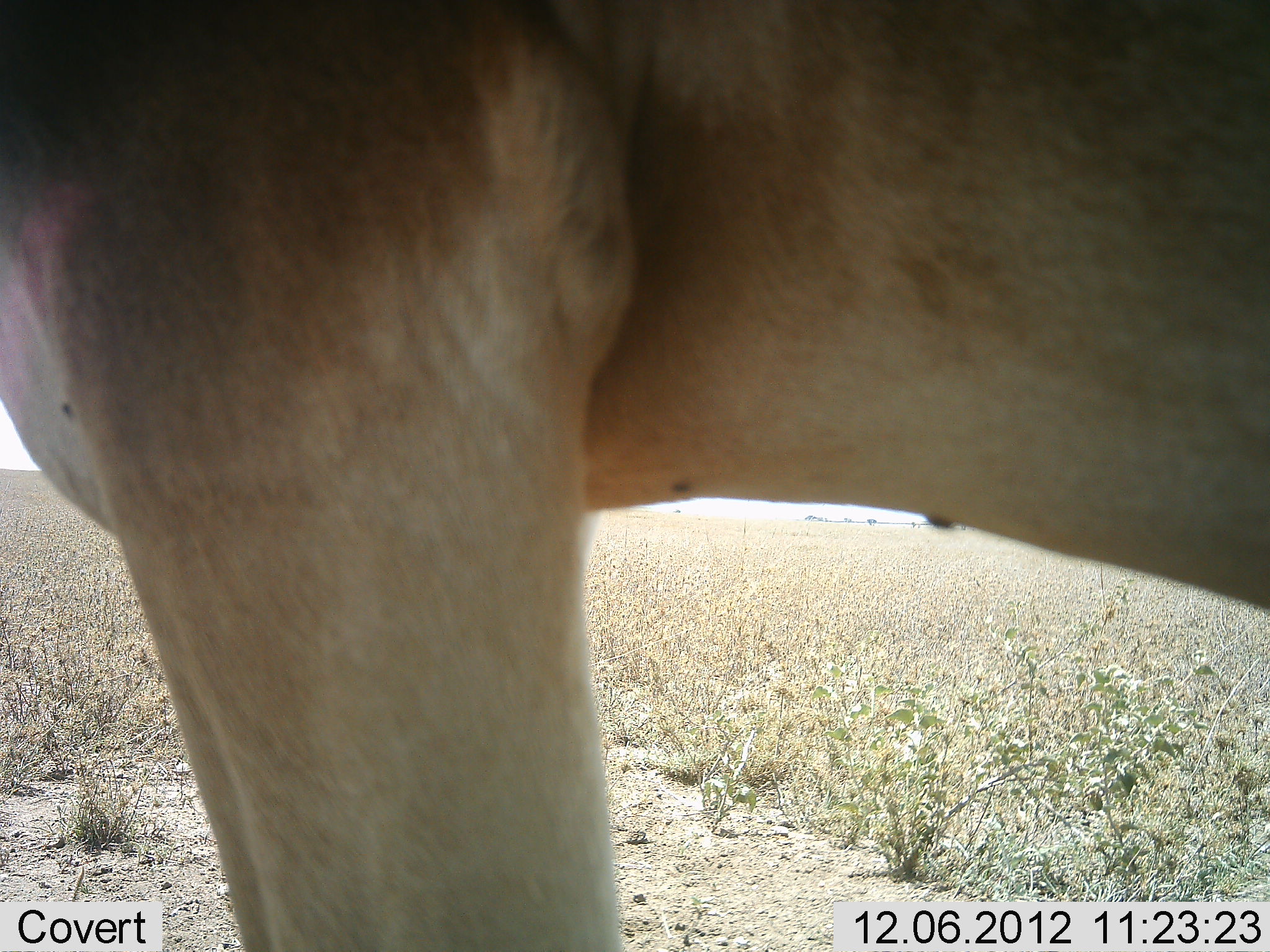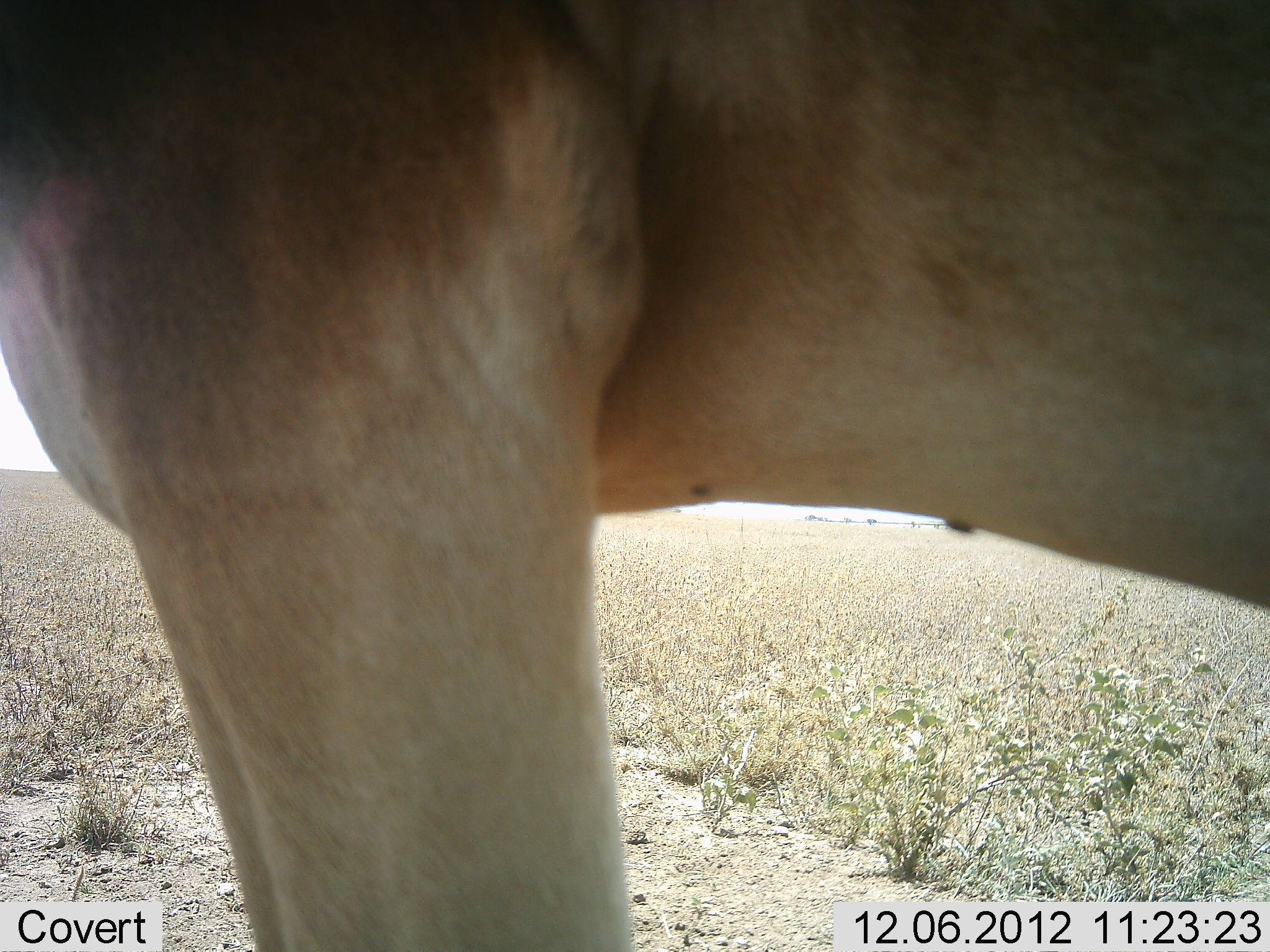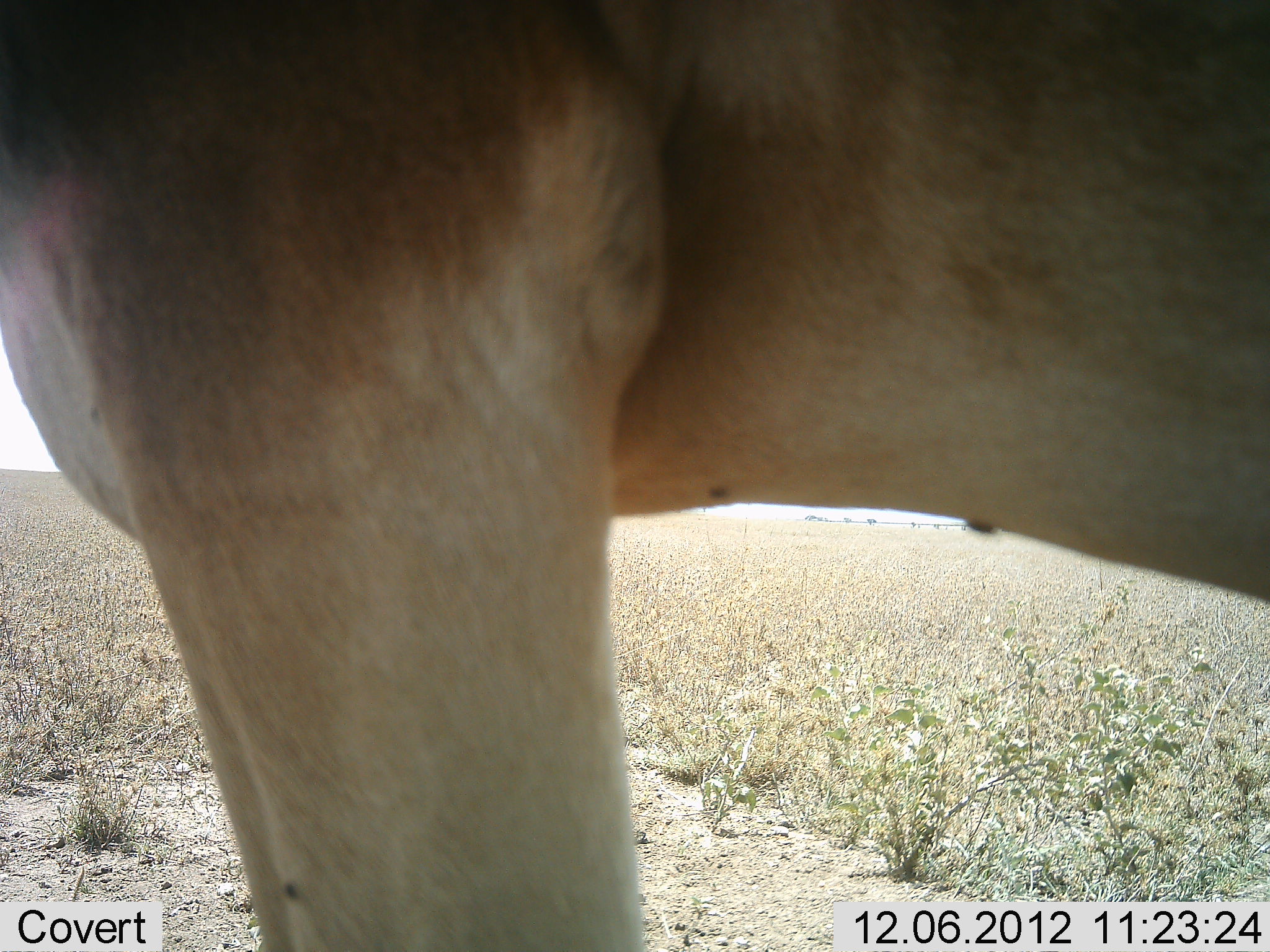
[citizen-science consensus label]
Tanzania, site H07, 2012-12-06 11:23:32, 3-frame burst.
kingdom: Animalia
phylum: Chordata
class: Mammalia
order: Artiodactyla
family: Bovidae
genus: Alcelaphus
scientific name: Alcelaphus buselaphus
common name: hartebeest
Hartebeest (Alcelaphus buselaphus), count 1. Behavior (volunteer vote fractions): standing 100%, resting 0%, moving 0%, interacting 0%. Young present (vote fraction): 0%. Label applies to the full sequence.